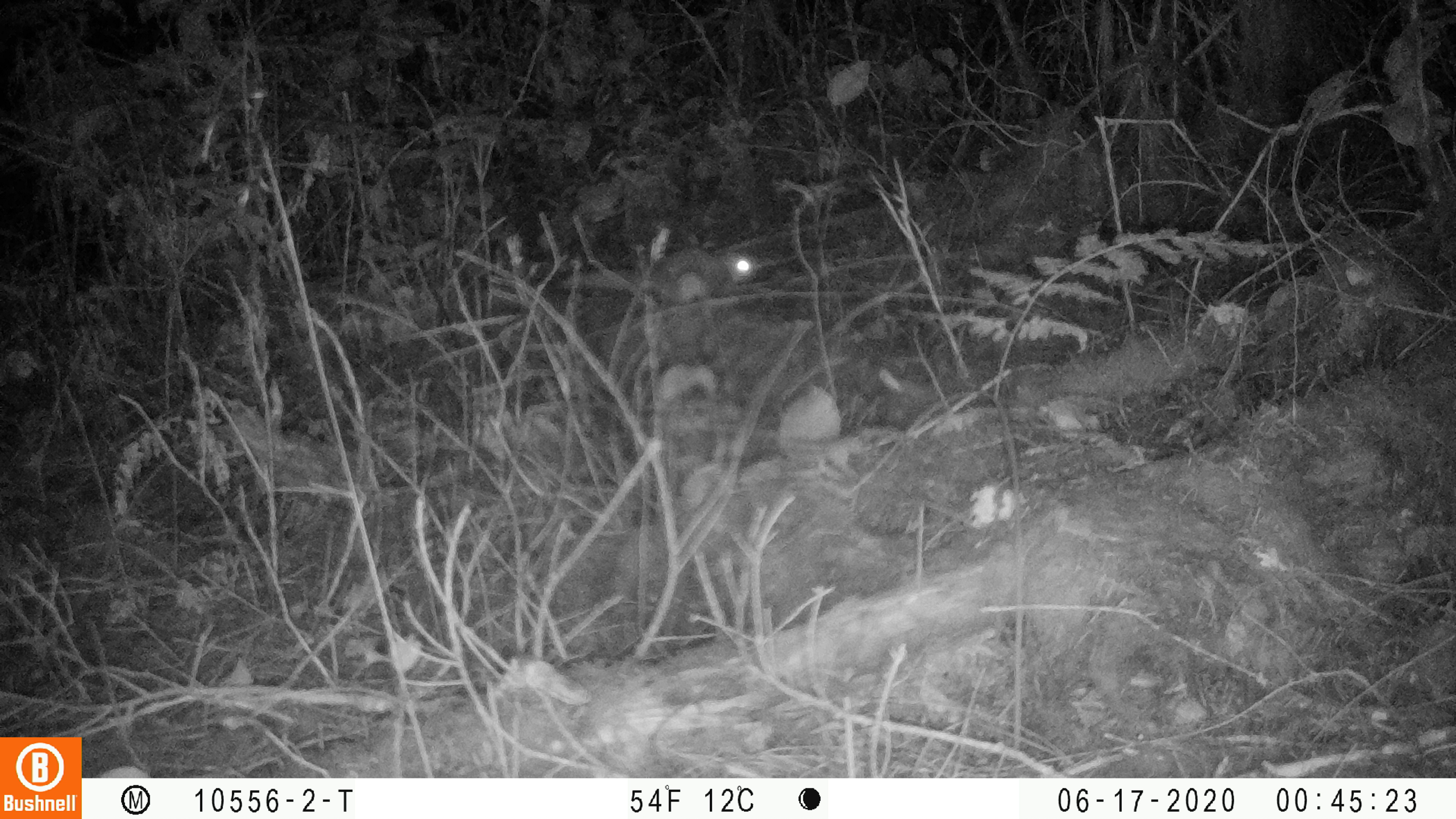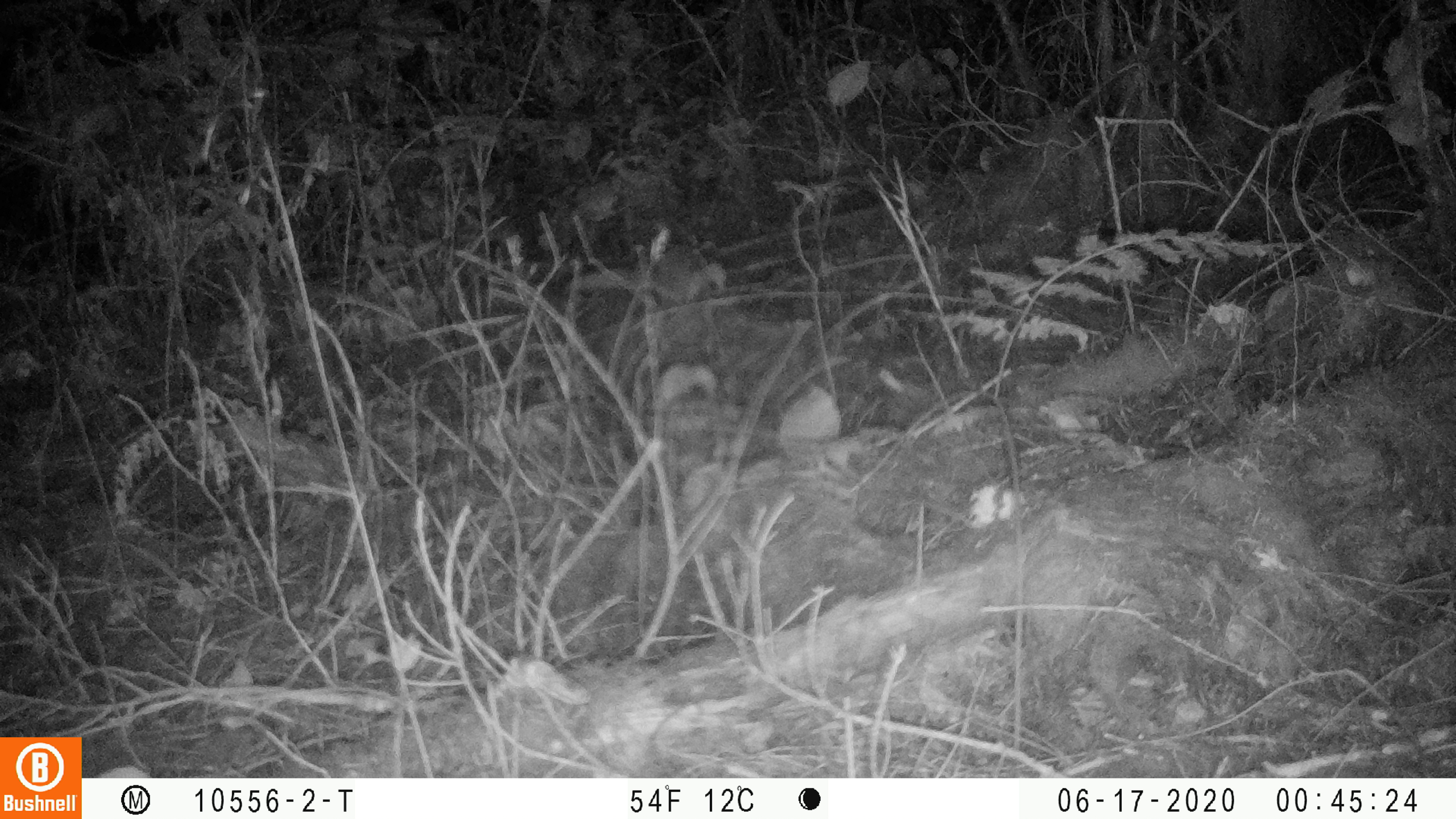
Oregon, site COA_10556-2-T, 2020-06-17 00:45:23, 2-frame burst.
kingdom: Animalia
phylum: Chordata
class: Mammalia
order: Rodentia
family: Sciuridae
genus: Glaucomys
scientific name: Glaucomys oregonensis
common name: humboldt's flying squirrel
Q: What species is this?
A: Humboldt's flying squirrel (Glaucomys oregonensis).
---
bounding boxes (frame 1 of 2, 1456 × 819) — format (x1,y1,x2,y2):
humboldt's flying squirrel: (542,237,773,327)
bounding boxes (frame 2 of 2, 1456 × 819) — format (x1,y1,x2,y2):
humboldt's flying squirrel: (550,233,736,326)